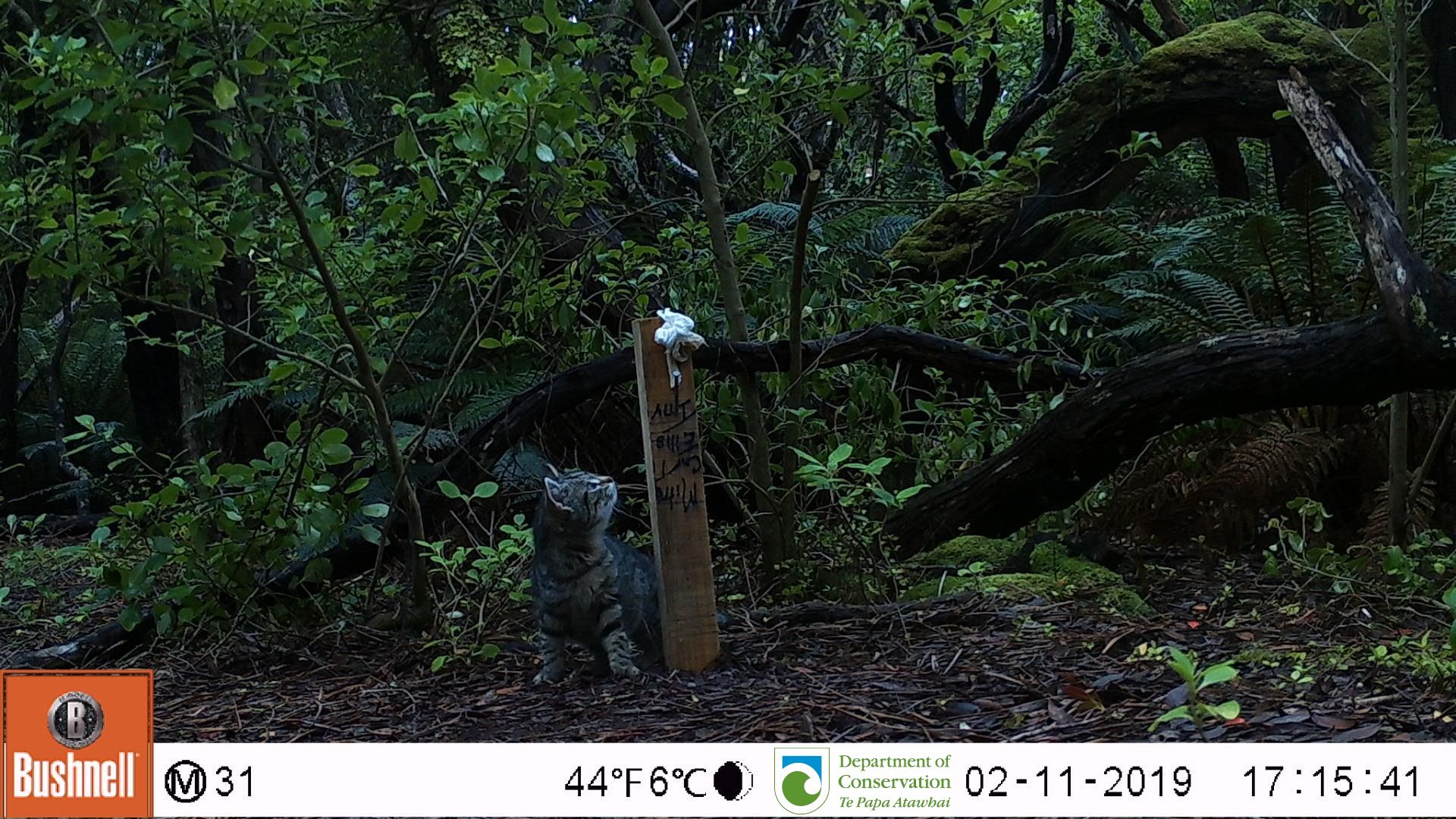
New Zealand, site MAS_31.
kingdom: Animalia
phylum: Chordata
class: Mammalia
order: Carnivora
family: Felidae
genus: Felis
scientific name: Felis catus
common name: domestic cat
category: cat